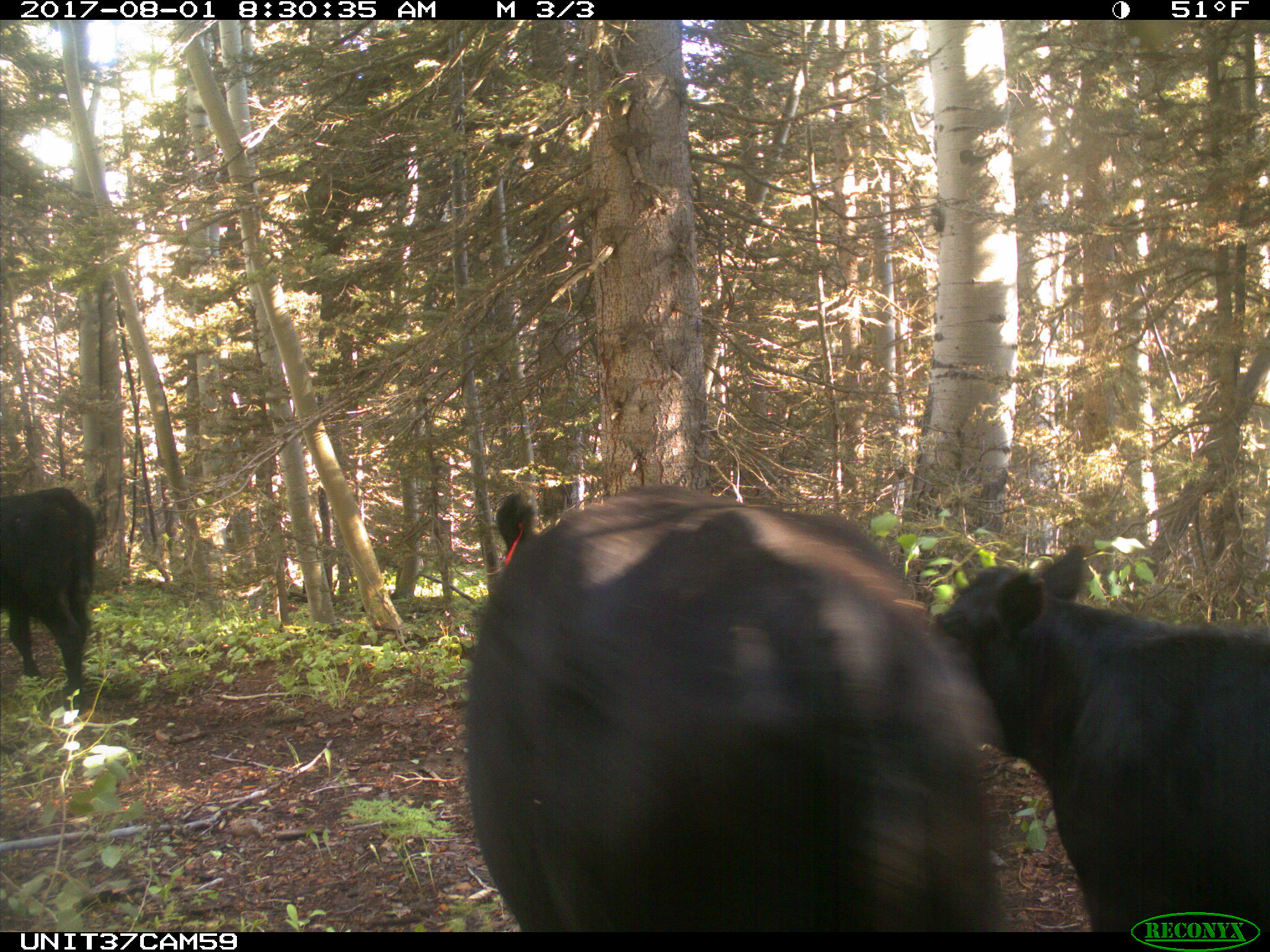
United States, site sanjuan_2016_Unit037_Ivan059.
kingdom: Animalia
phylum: Chordata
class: Mammalia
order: Artiodactyla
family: Bovidae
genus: Bos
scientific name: Bos taurus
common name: domestic cow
Bos taurus (domestic cow).